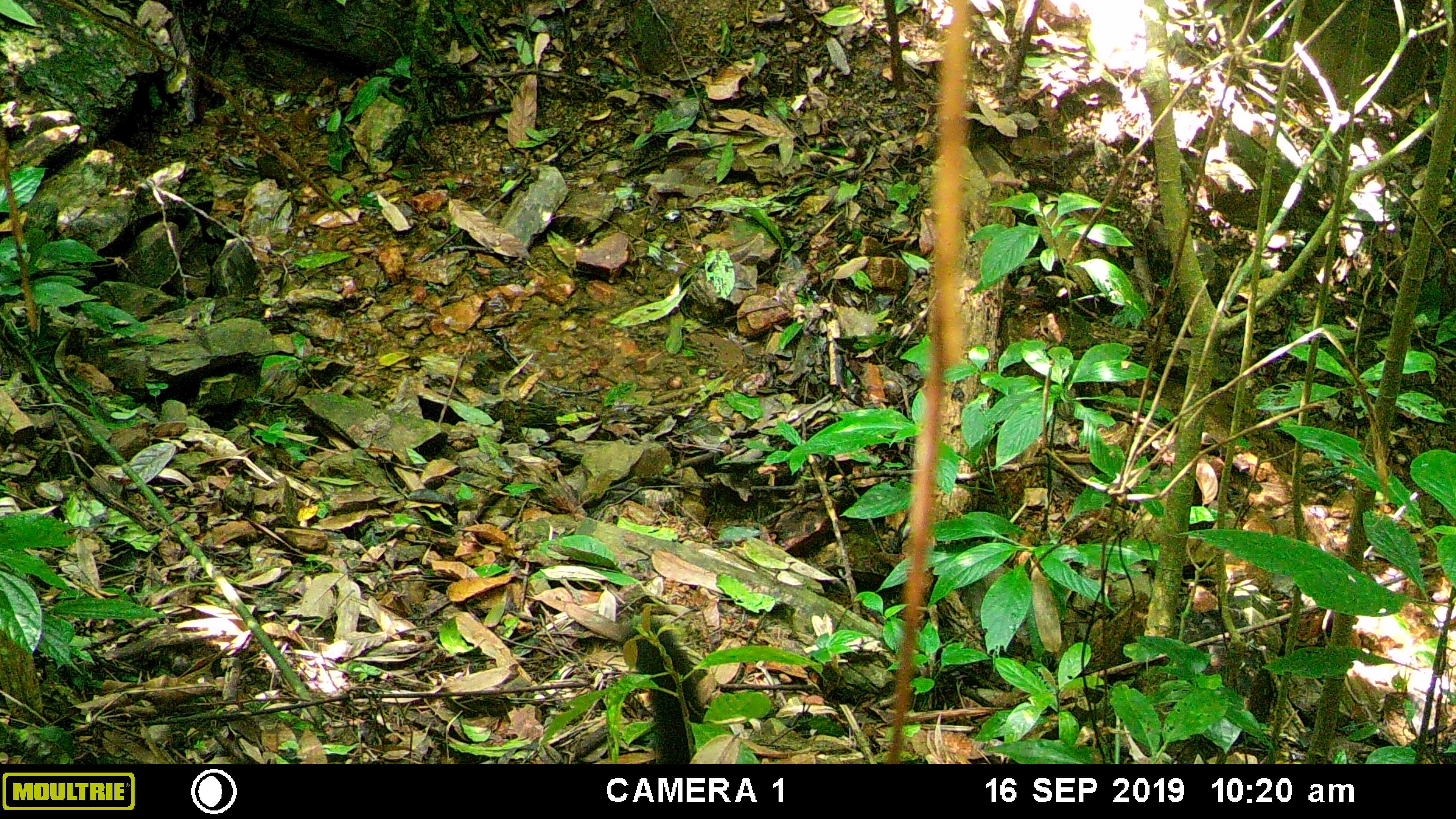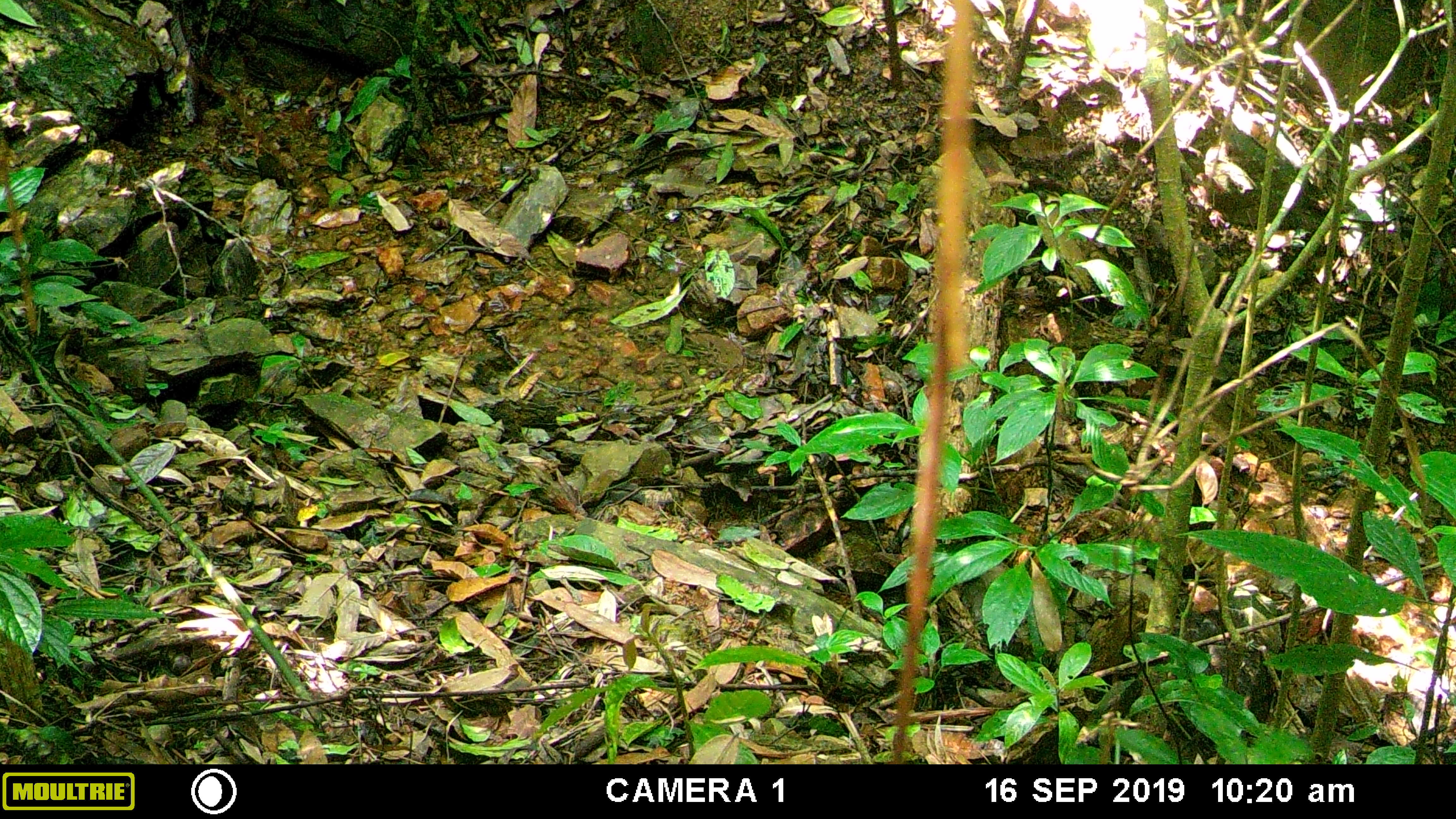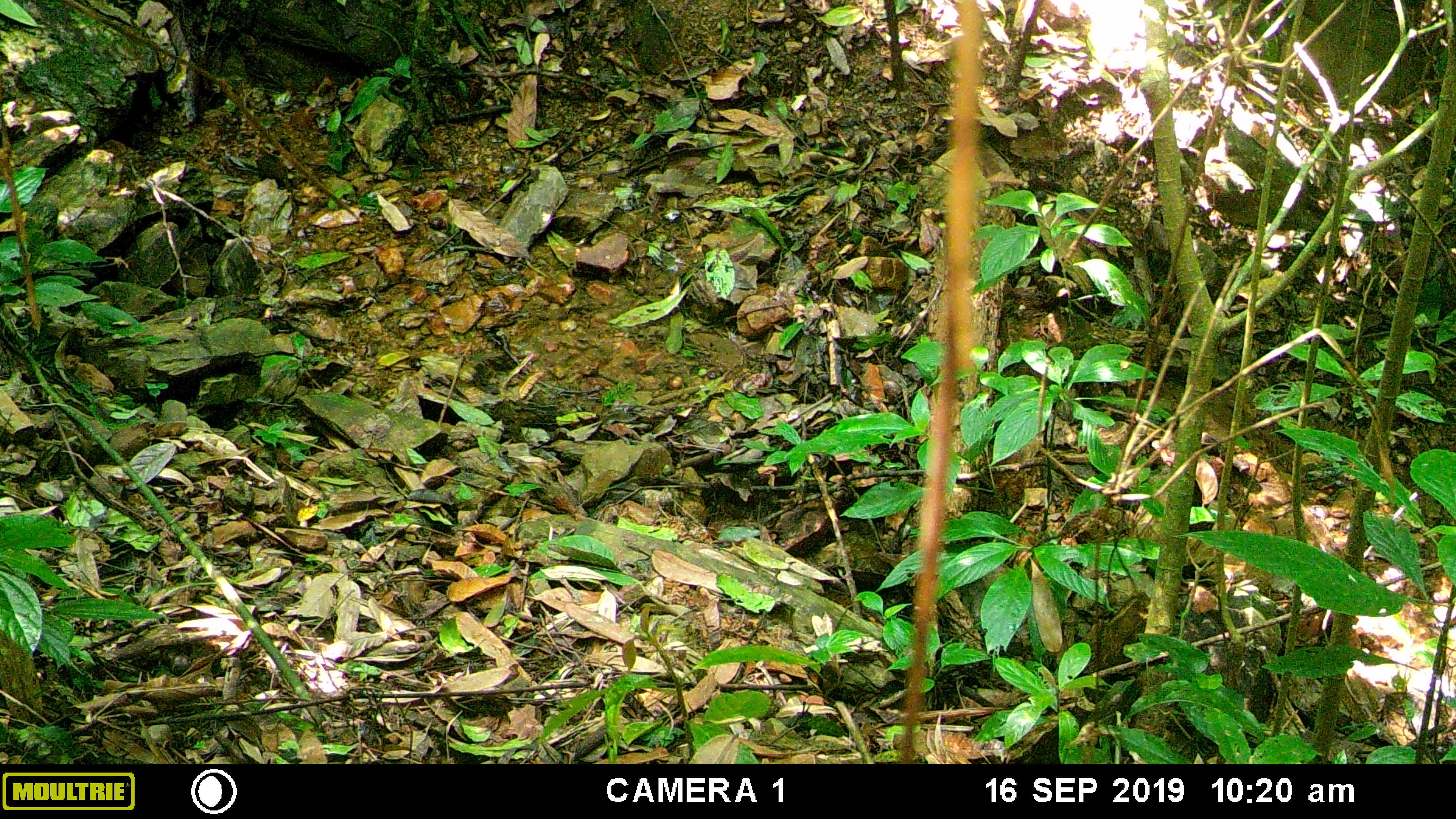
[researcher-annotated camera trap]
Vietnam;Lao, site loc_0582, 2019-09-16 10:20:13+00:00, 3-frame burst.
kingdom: Animalia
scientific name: Animalia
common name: animal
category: unidentified animal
Unidentified animal (animal) (Animalia). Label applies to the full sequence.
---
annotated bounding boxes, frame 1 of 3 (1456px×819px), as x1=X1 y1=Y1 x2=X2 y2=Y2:
unidentified animal: x1=618 y1=614 x2=708 y2=763